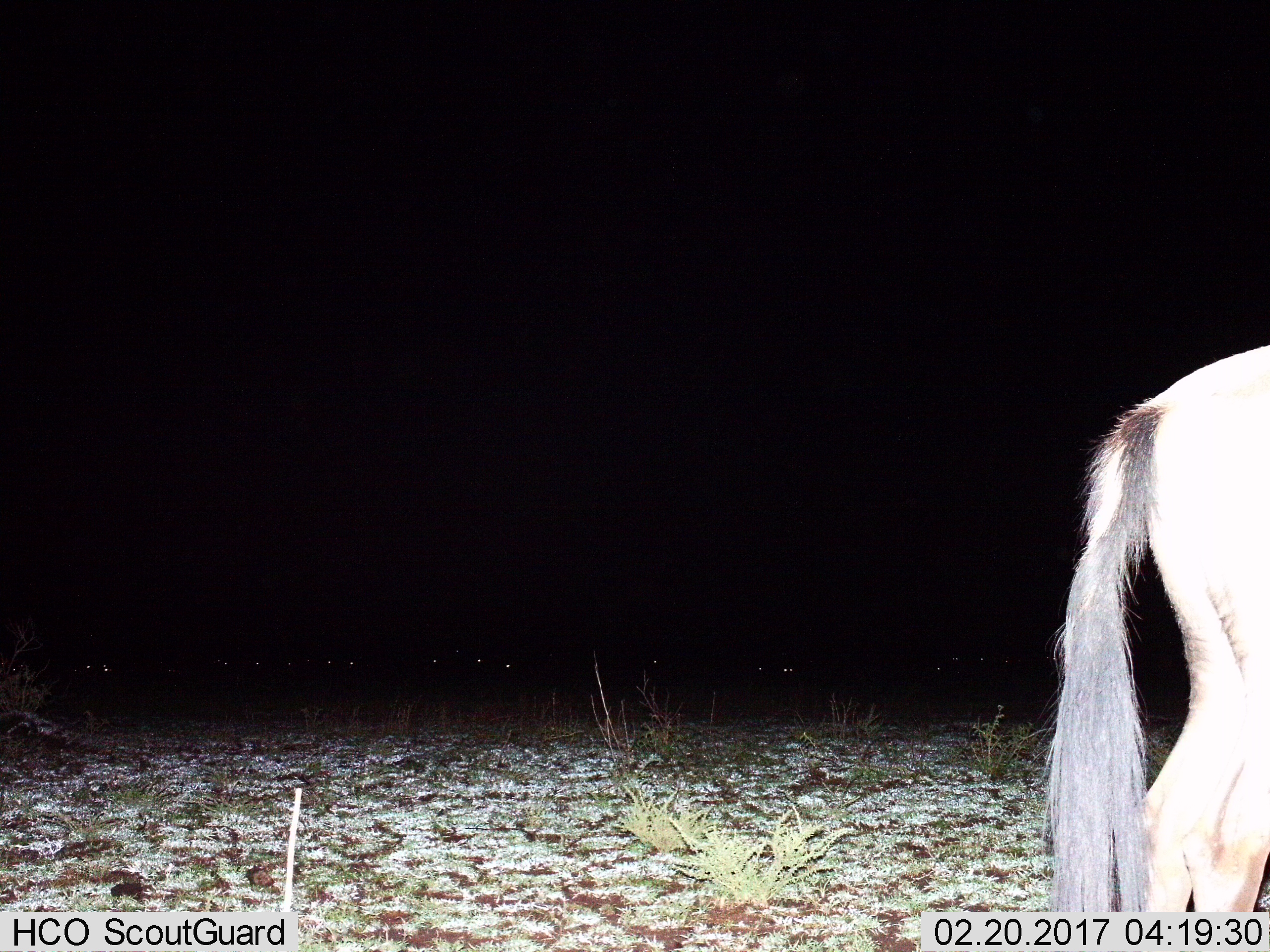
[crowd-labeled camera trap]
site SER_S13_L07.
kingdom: Animalia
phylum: Chordata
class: Mammalia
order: Artiodactyla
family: Bovidae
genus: Connochaetes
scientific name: Connochaetes taurinus taurinus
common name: blue wildebeest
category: wildebeestblue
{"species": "wildebeestblue (blue wildebeest) (Connochaetes taurinus taurinus)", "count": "1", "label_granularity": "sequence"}